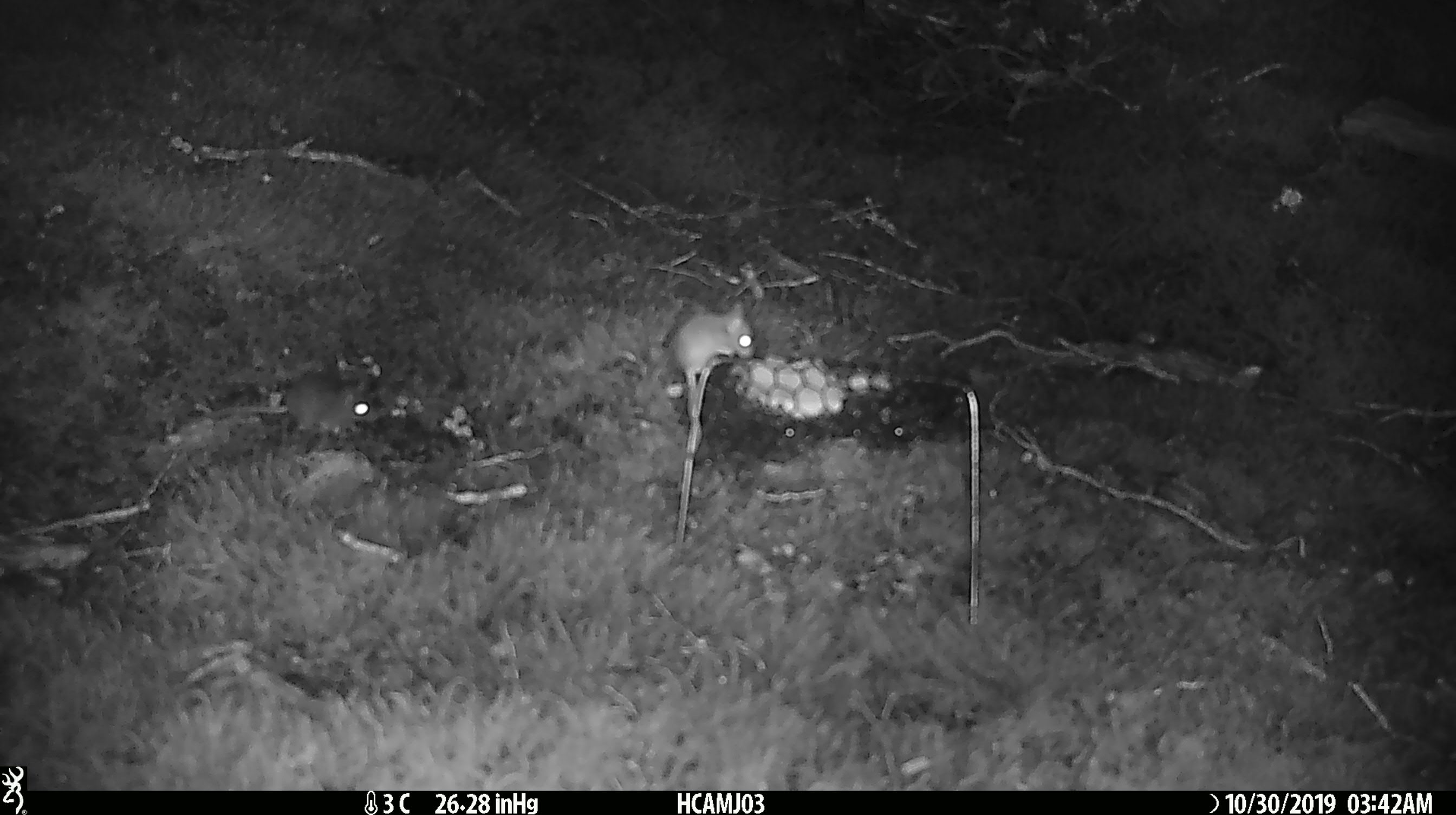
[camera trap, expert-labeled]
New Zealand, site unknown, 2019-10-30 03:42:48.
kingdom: Animalia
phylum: Chordata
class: Mammalia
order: Rodentia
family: Muridae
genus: Mus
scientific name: Mus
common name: mouse